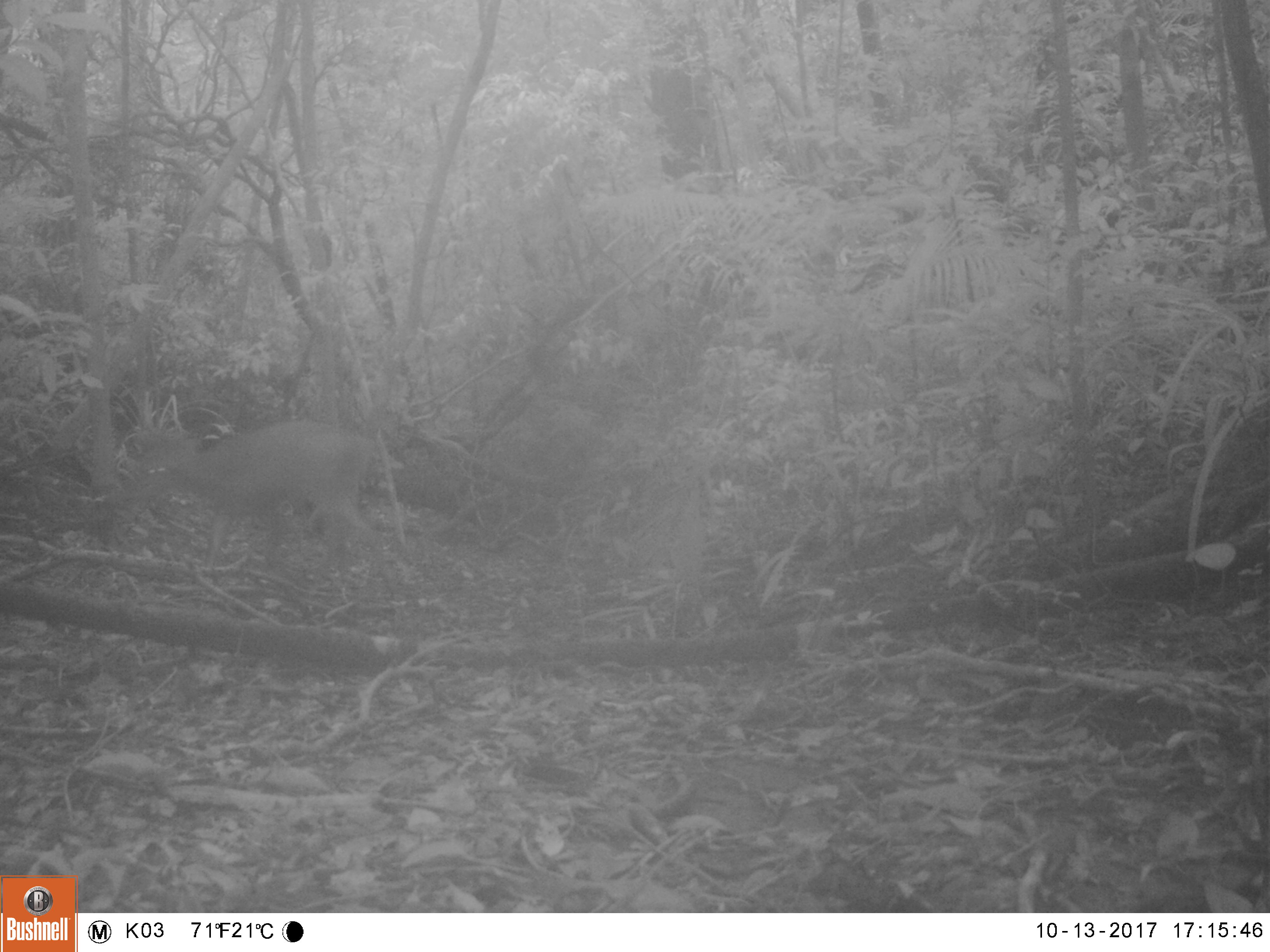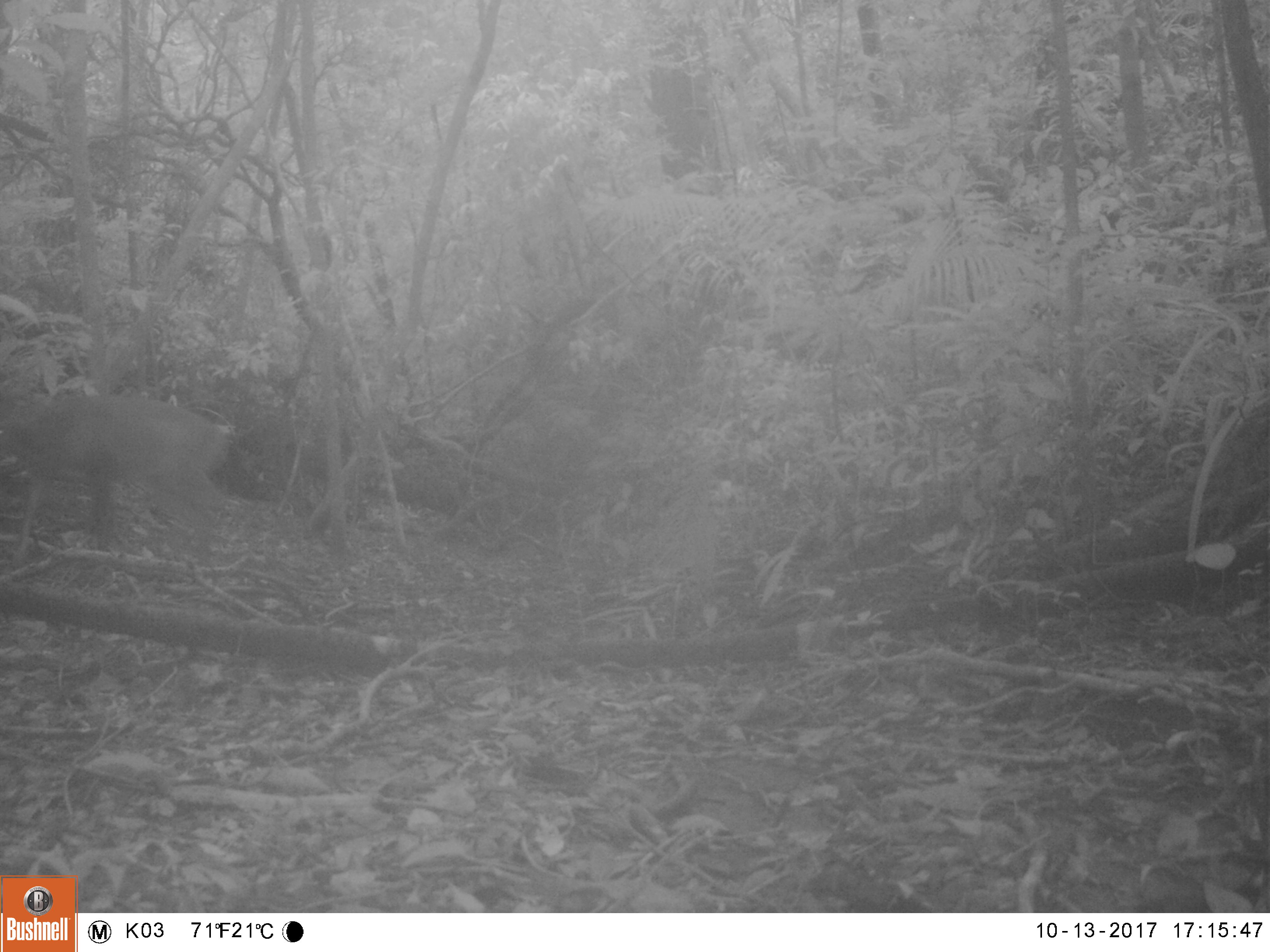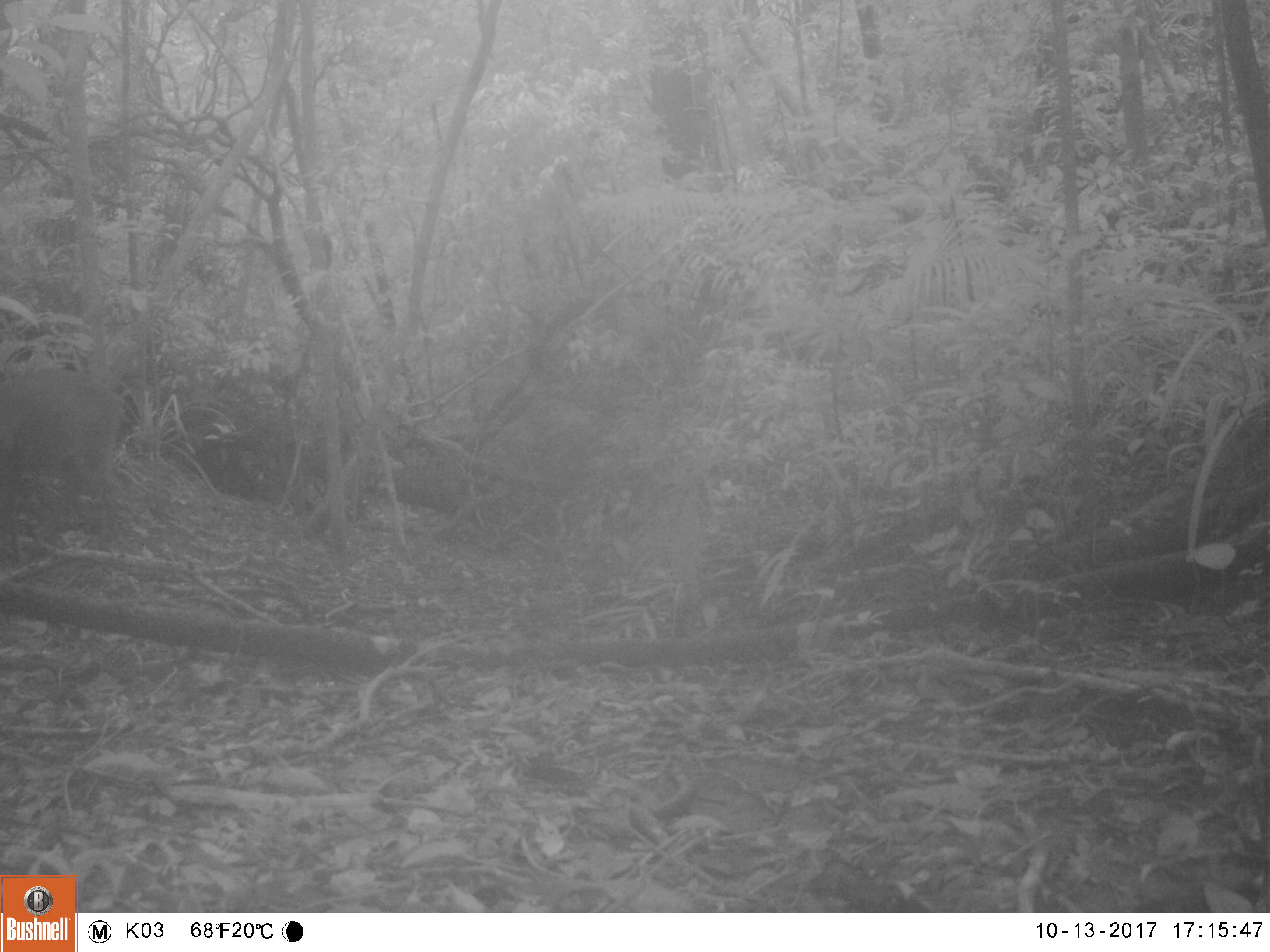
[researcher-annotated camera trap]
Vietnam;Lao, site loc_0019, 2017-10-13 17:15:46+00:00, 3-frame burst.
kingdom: Animalia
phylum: Chordata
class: Mammalia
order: Artiodactyla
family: Cervidae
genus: Muntiacus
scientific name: Muntiacus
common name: muntjacs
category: unidentified muntjac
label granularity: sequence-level